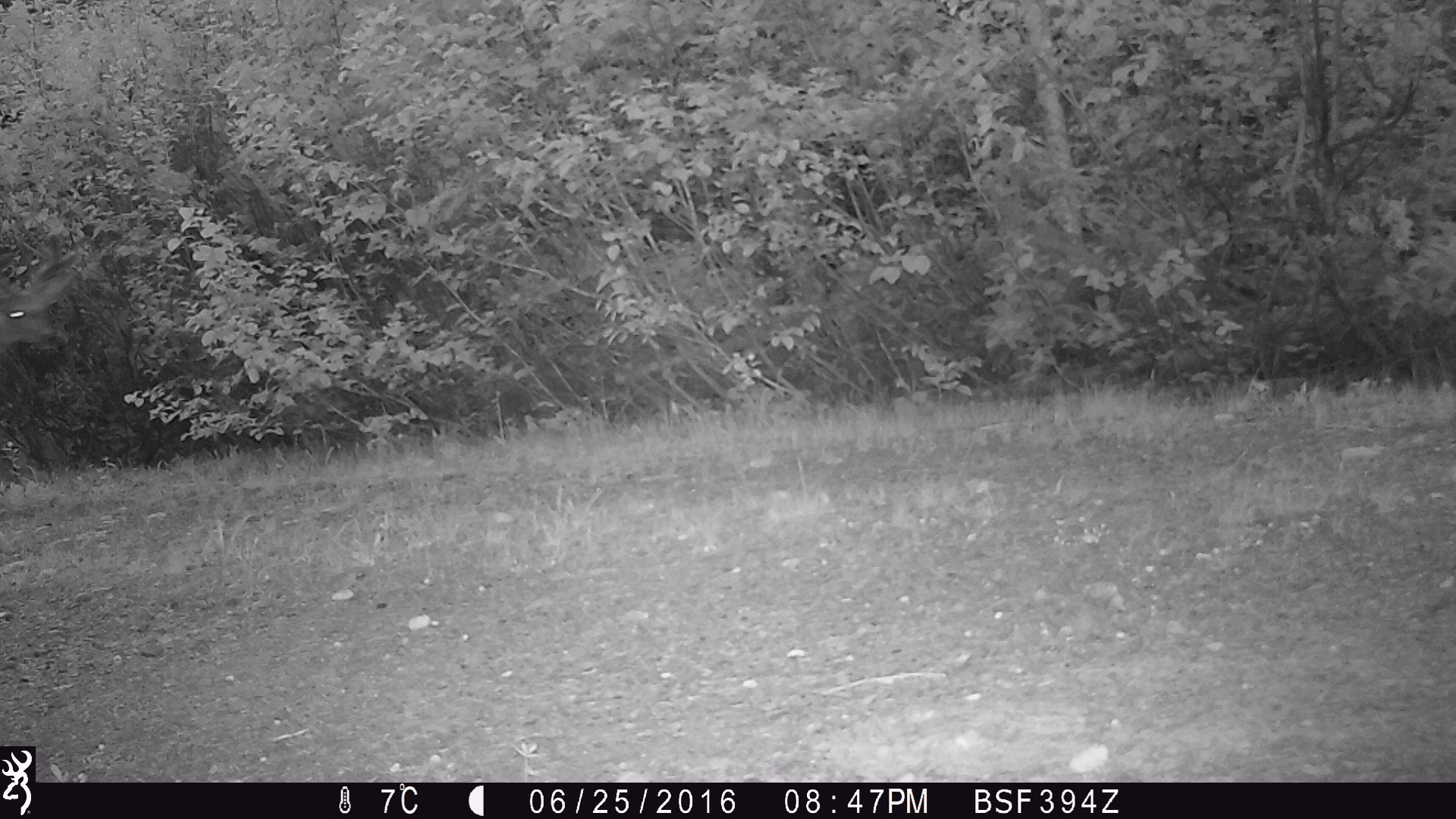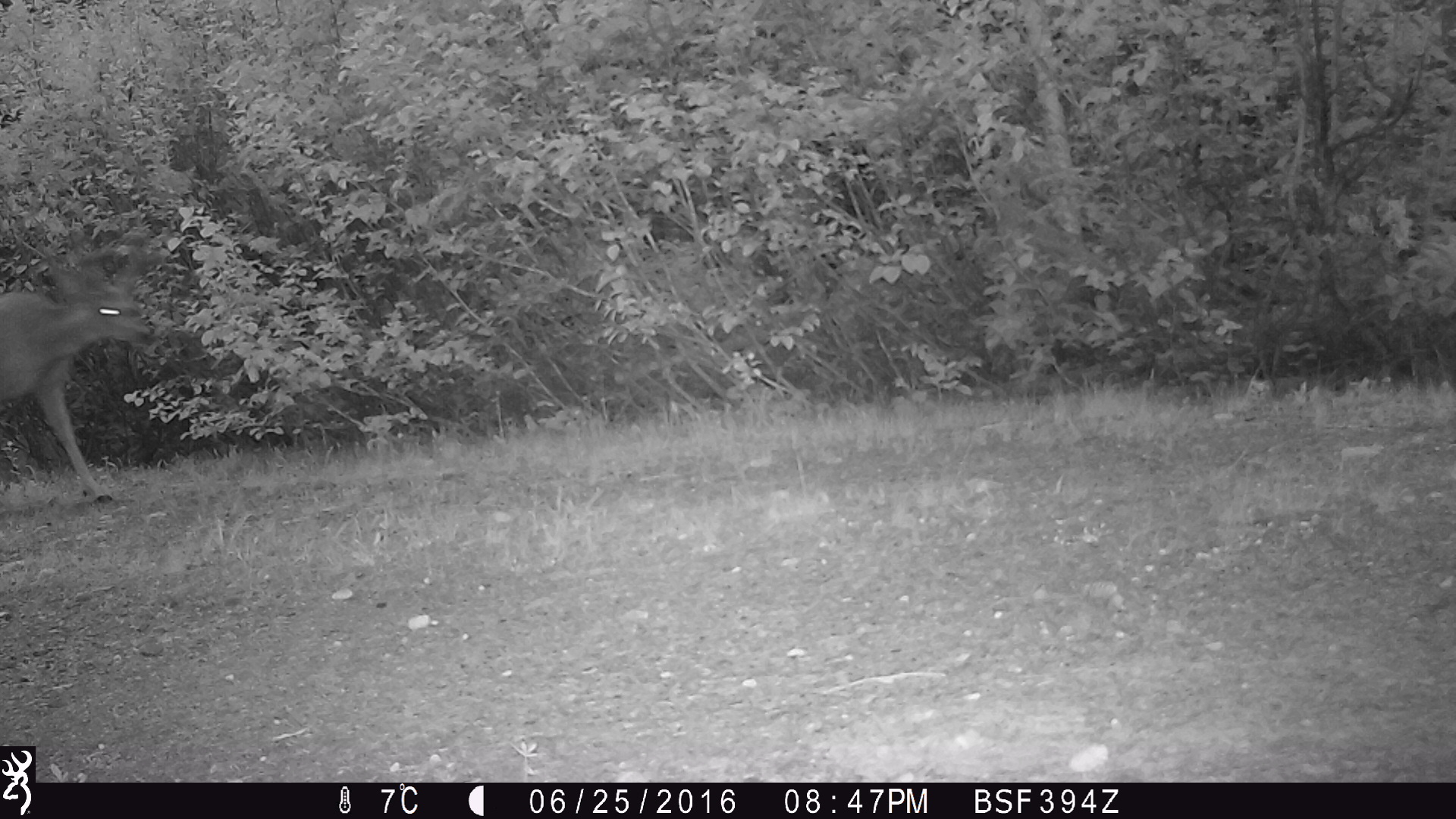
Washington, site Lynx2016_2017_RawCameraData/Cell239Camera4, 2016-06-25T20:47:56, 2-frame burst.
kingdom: Animalia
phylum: Chordata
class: Mammalia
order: Artiodactyla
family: Cervidae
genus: Odocoileus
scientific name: Odocoileus hemionus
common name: mule deer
Odocoileus hemionus (mule deer). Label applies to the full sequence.